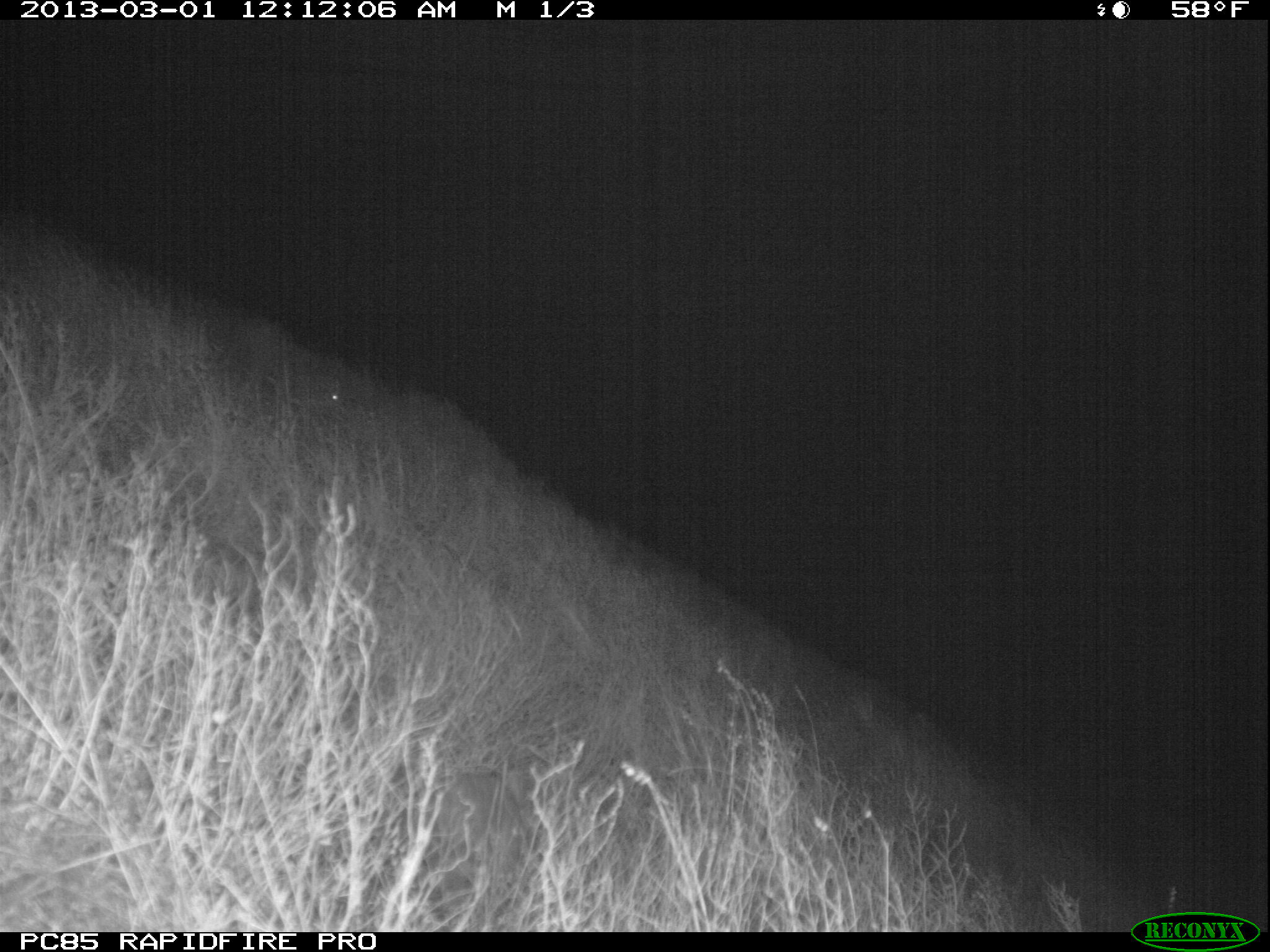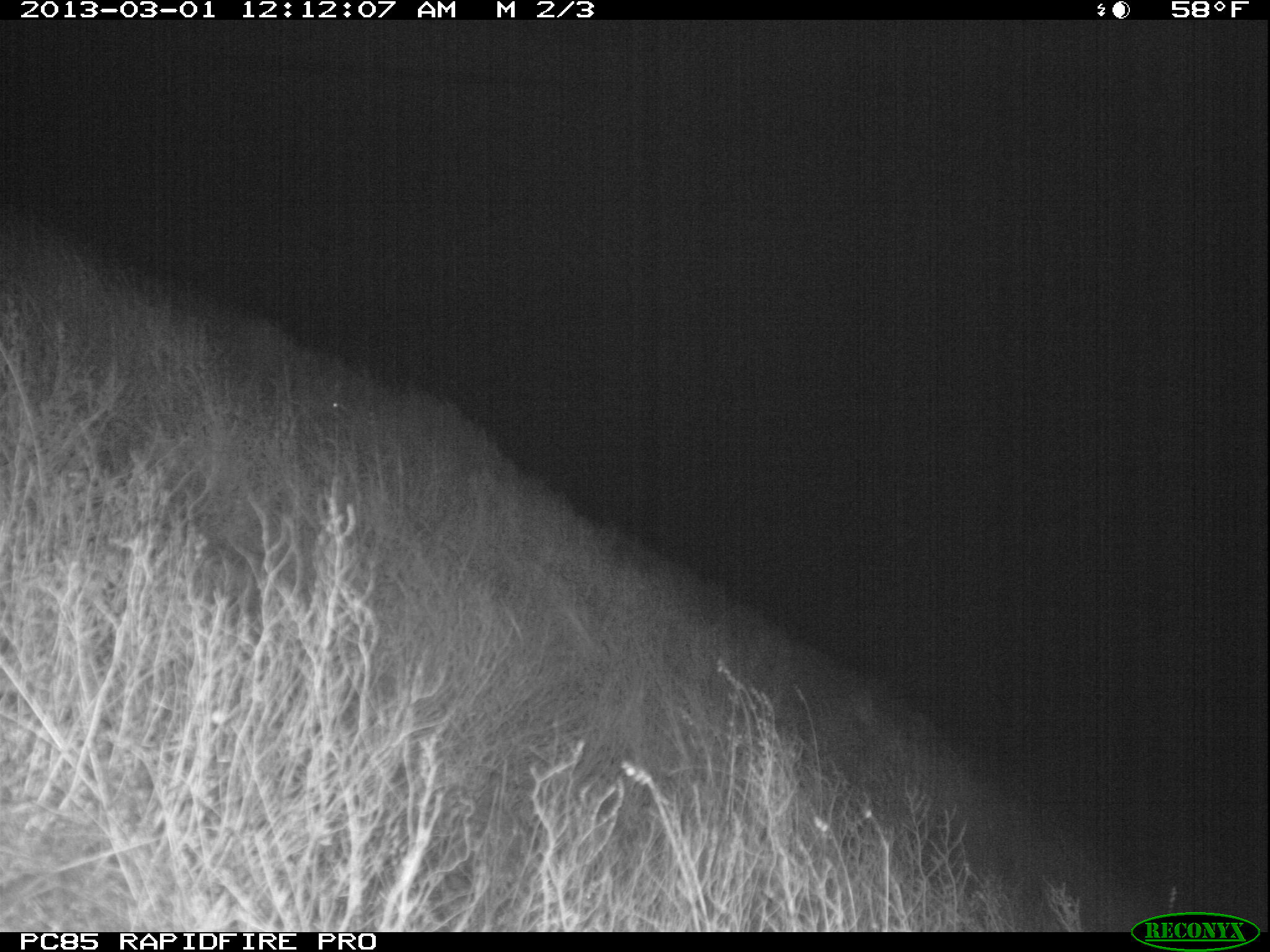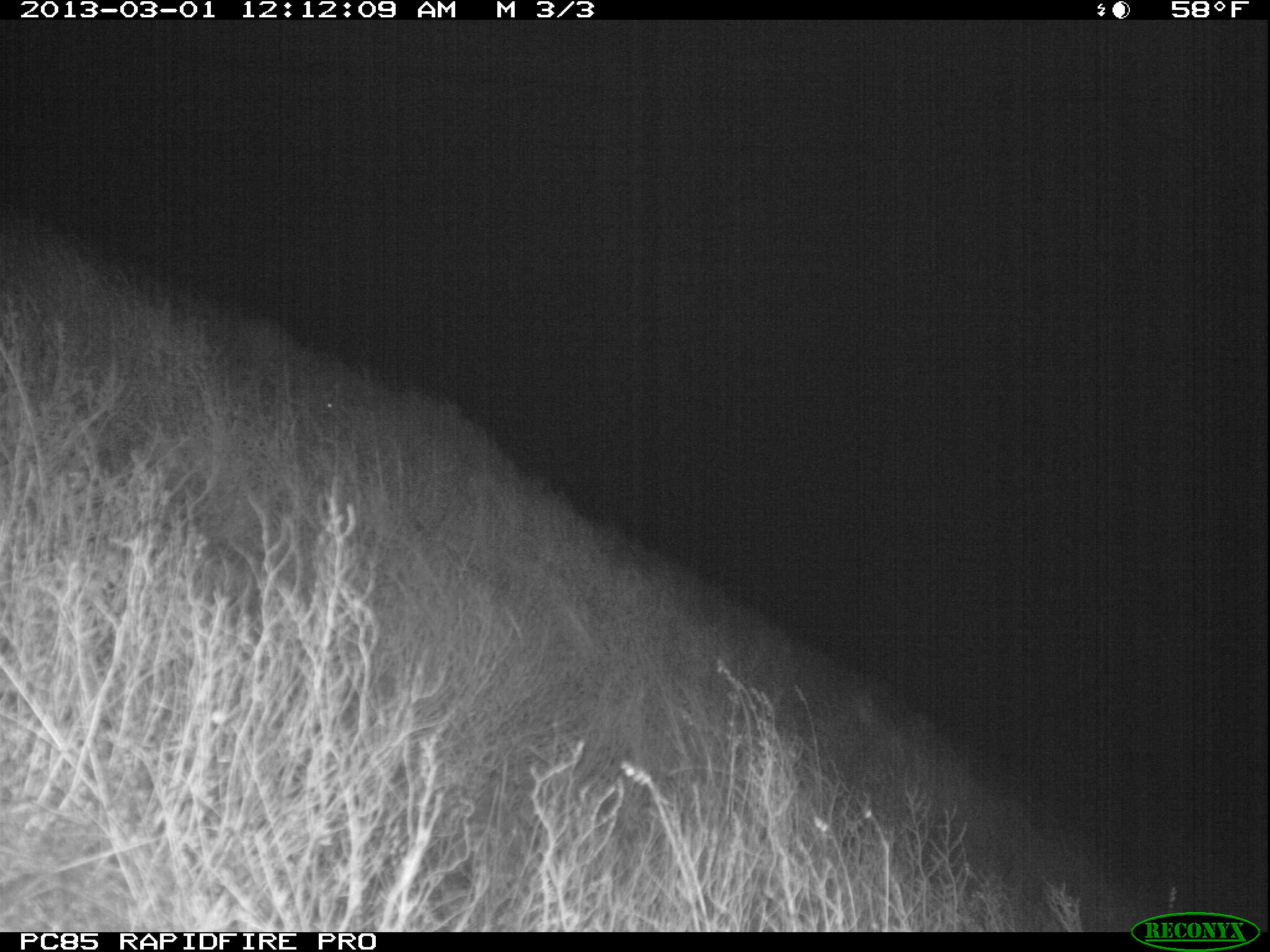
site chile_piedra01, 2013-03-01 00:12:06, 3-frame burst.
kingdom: Animalia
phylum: Chordata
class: Mammalia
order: Lagomorpha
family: Leporidae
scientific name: Leporidae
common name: rabbits and hares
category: rabbit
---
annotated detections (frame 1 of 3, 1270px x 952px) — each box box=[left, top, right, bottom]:
rabbit: box=[401, 746, 580, 873]